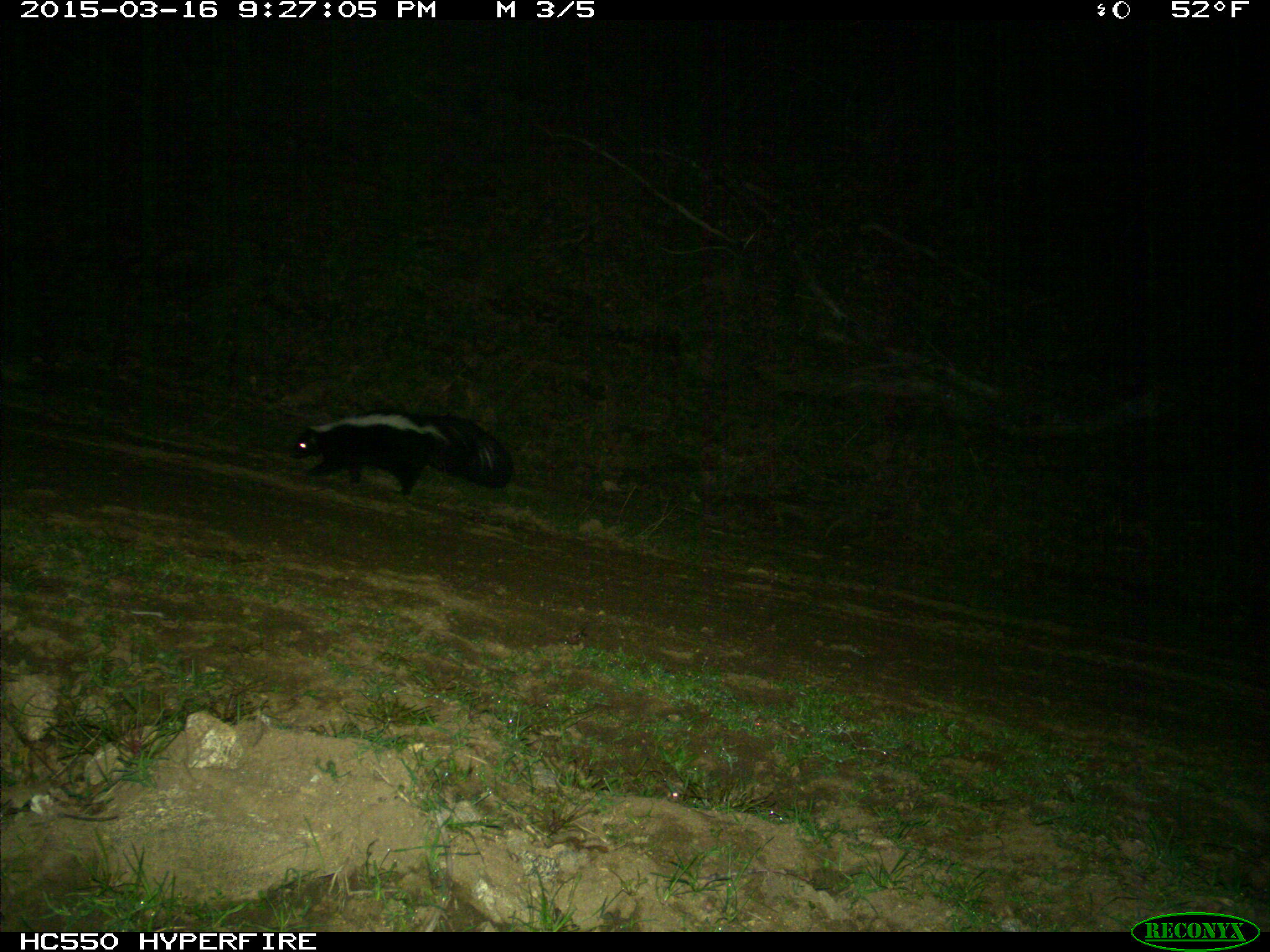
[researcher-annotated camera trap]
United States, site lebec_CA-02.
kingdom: Animalia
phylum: Chordata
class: Mammalia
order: Carnivora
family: Mephitidae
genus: Mephitis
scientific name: Mephitis mephitis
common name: striped skunk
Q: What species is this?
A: Mephitis mephitis (striped skunk).